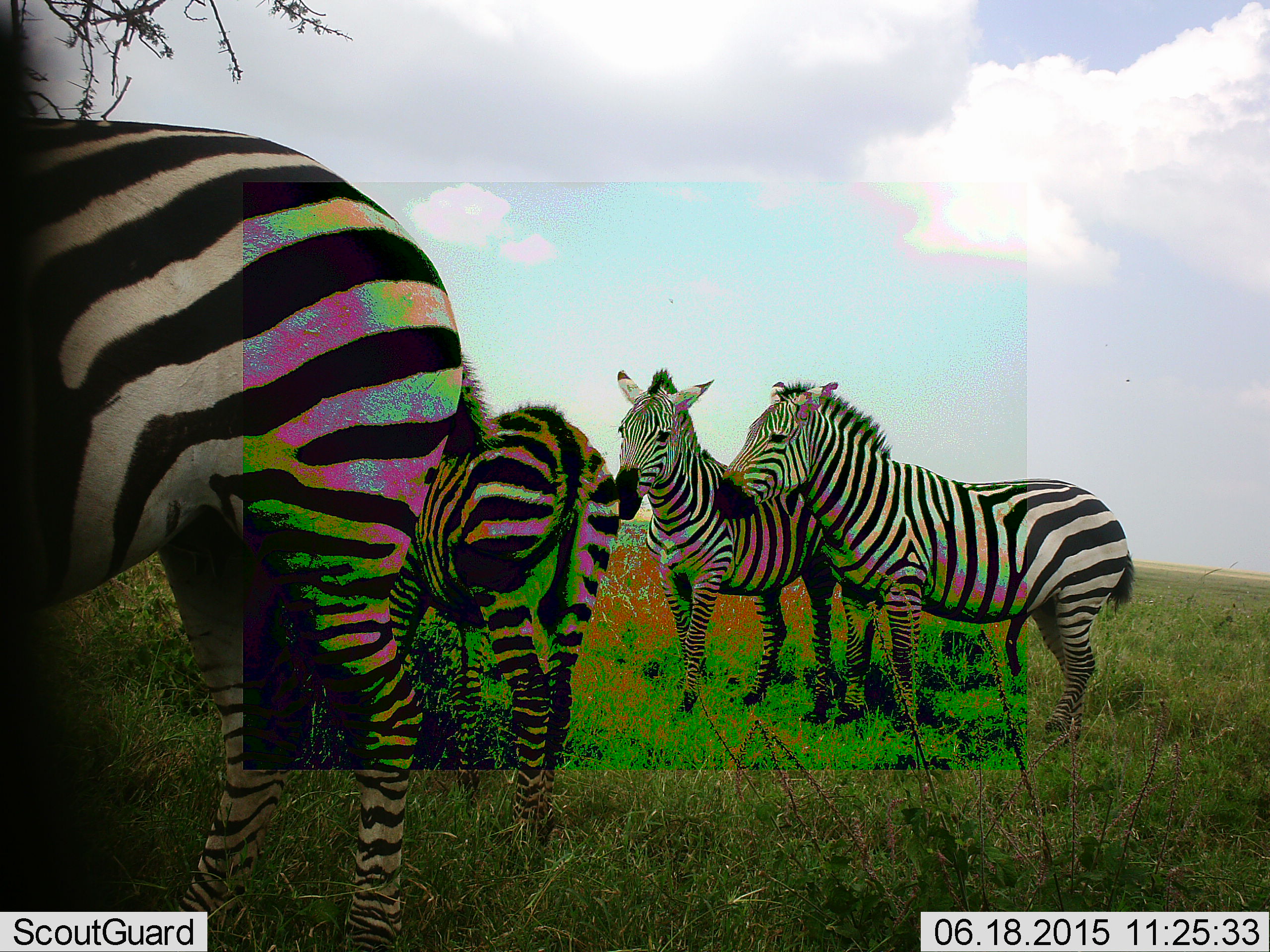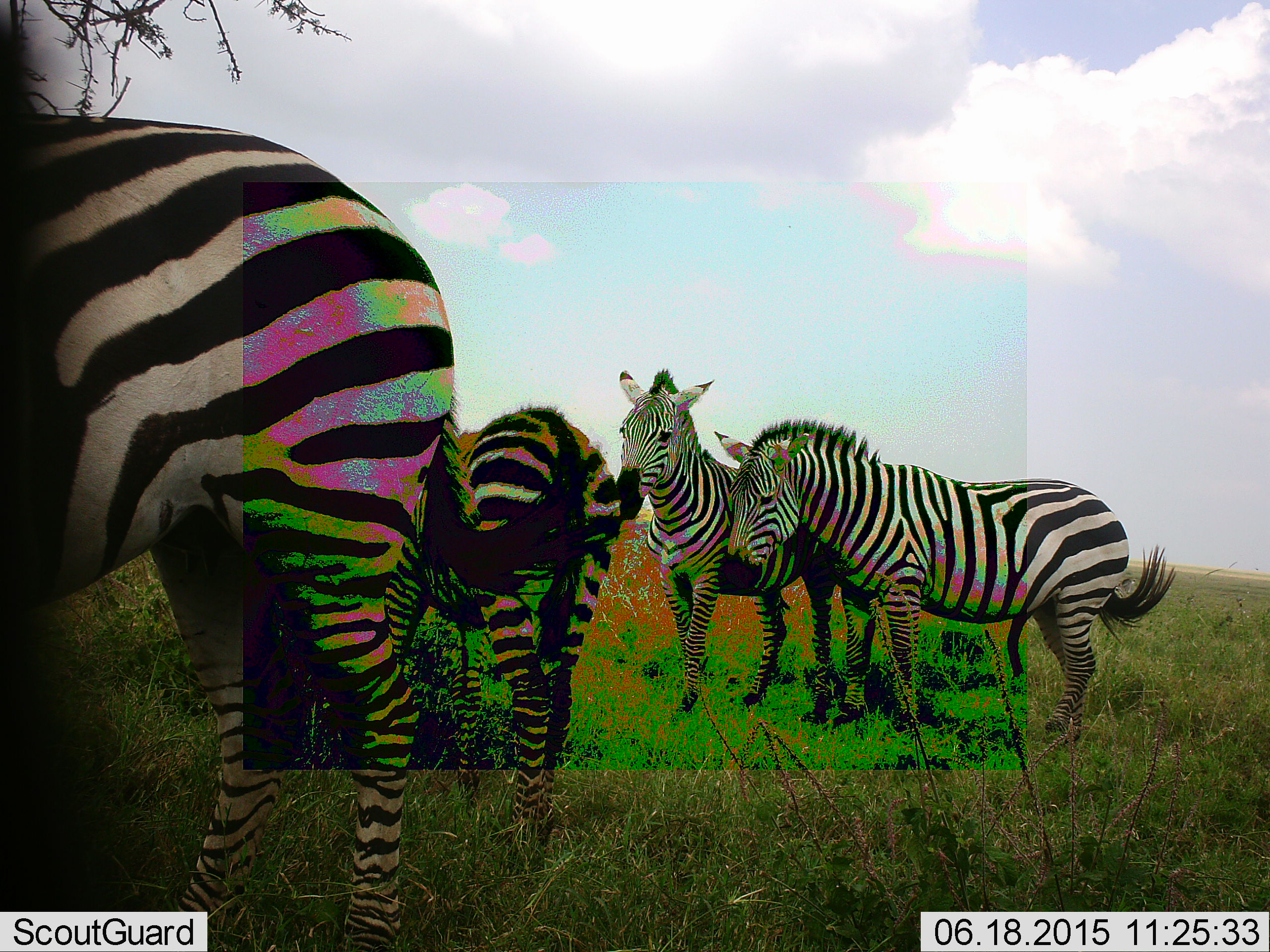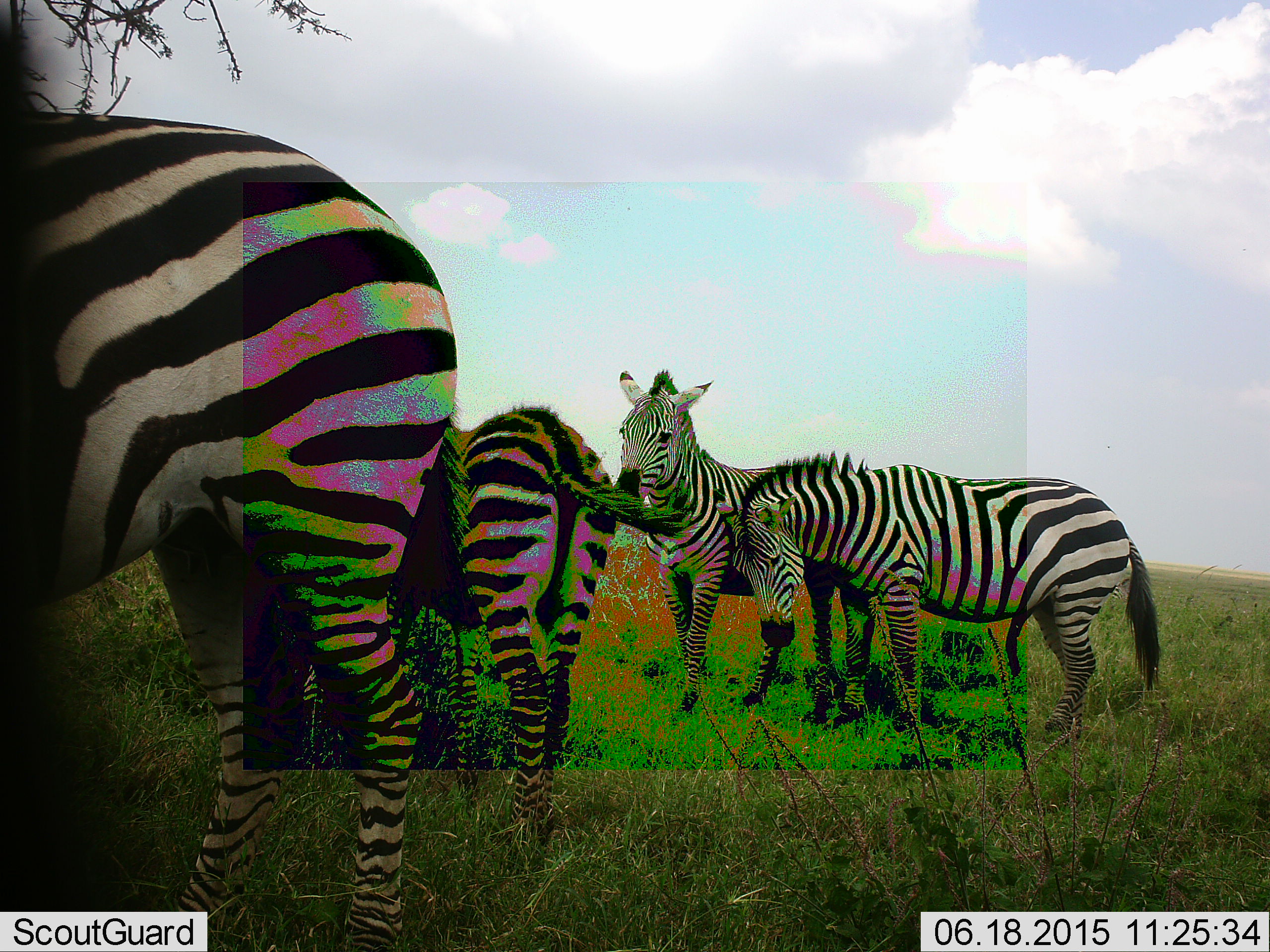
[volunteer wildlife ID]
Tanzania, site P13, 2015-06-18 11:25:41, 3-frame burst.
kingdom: Animalia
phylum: Chordata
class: Mammalia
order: Perissodactyla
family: Equidae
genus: Equus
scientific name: Equus quagga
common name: plains zebra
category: zebra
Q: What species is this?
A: Zebra (plains zebra) (Equus quagga).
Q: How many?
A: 4.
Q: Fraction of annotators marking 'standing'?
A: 90%.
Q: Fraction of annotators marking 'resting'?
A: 10%.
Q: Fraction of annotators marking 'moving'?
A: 10%.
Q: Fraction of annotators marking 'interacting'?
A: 40%.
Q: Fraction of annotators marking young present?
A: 20%.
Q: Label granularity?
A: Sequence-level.